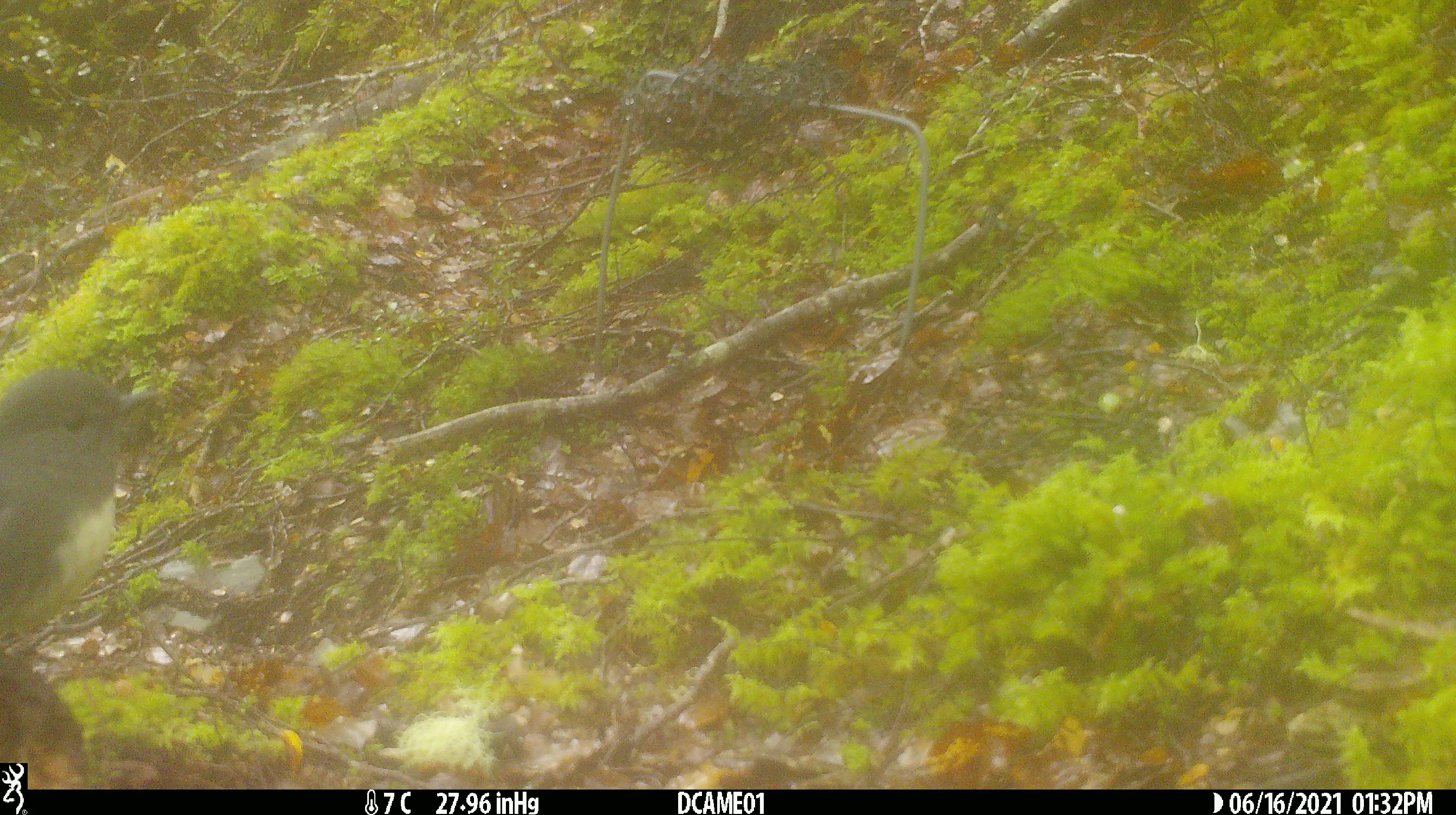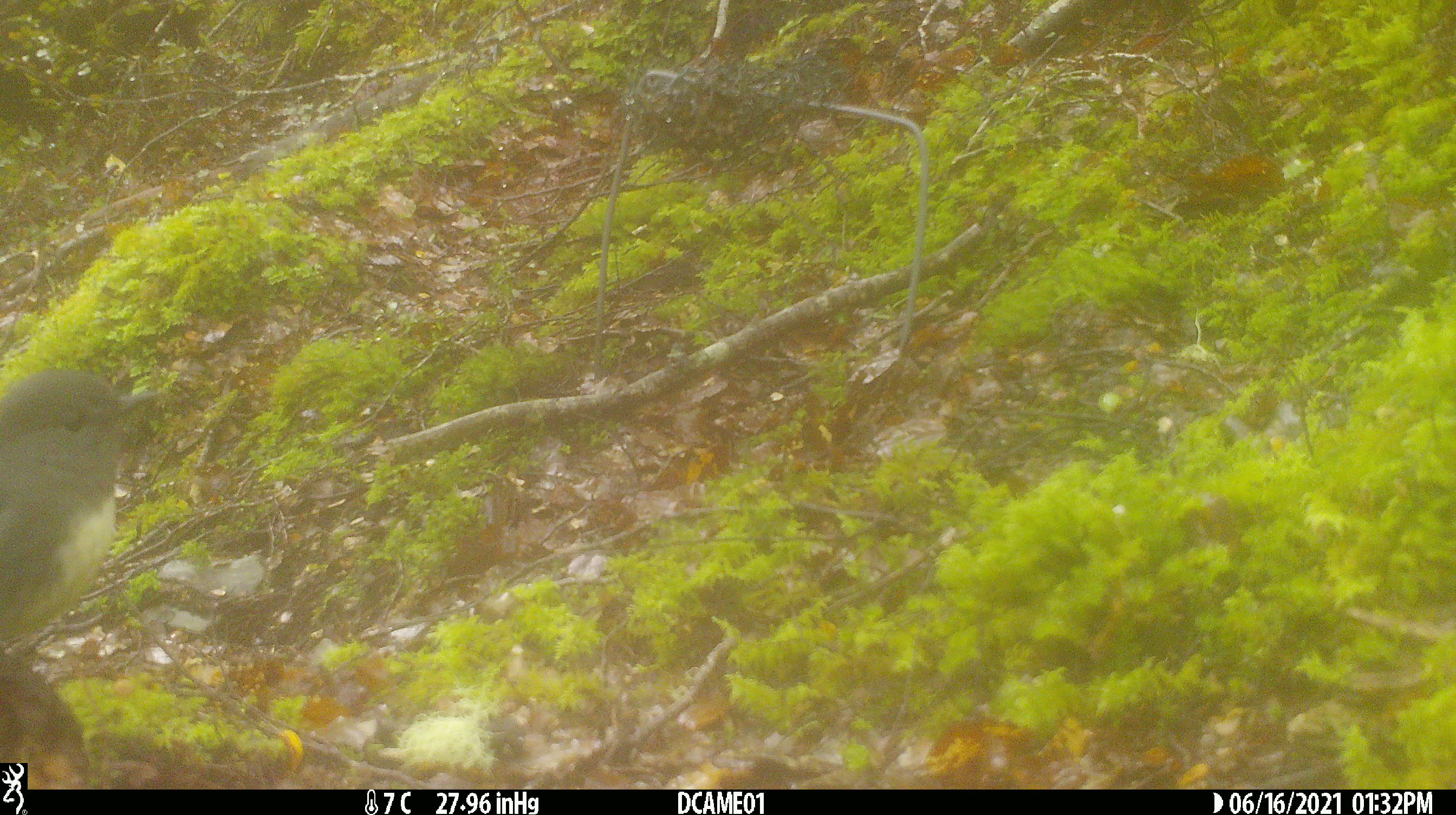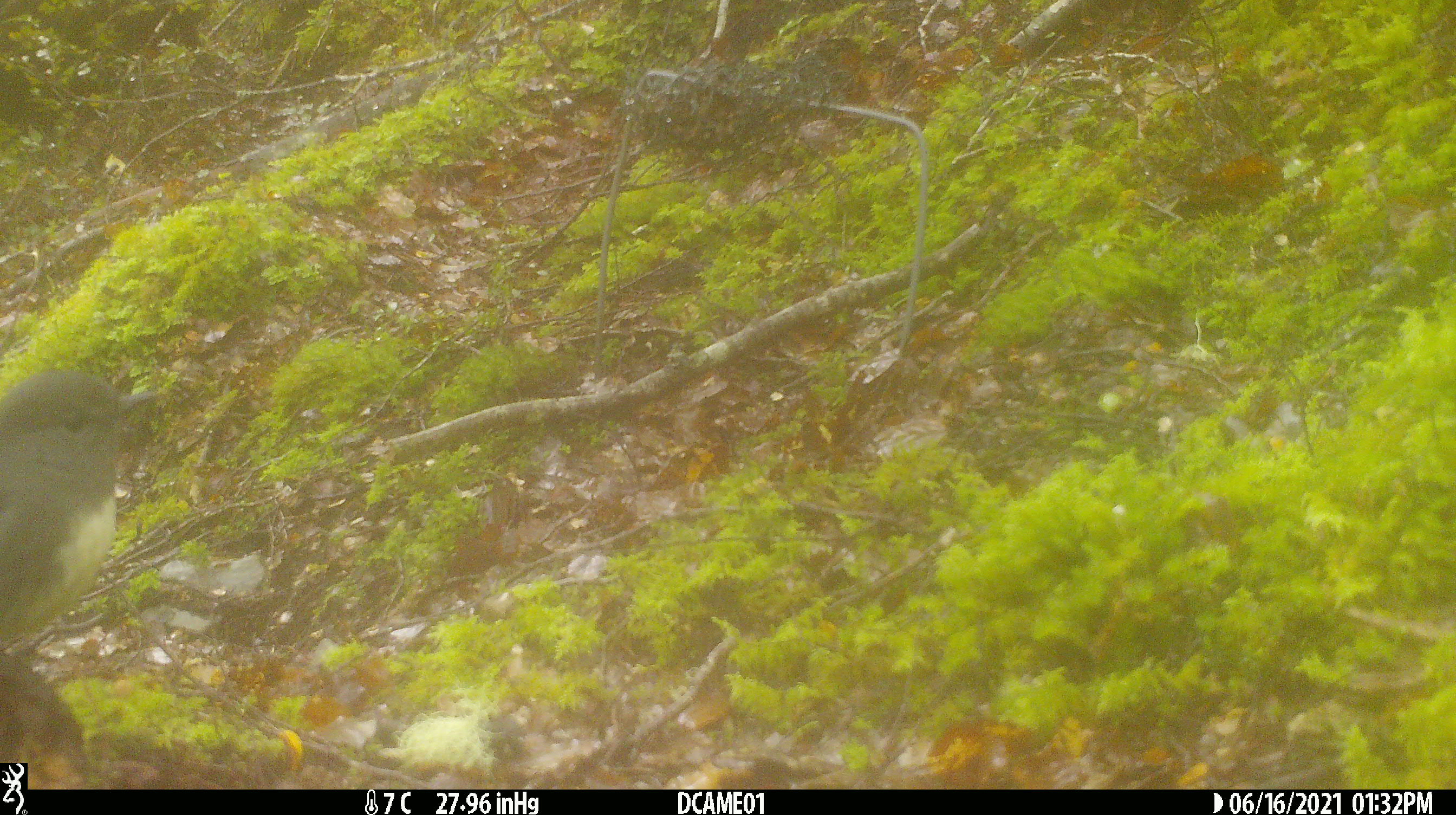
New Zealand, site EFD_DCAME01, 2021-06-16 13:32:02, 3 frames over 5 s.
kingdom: Animalia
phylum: Chordata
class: Aves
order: Passeriformes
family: Petroicidae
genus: Petroica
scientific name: Petroica australis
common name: new zealand robin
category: robin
Robin (new zealand robin) (Petroica australis).